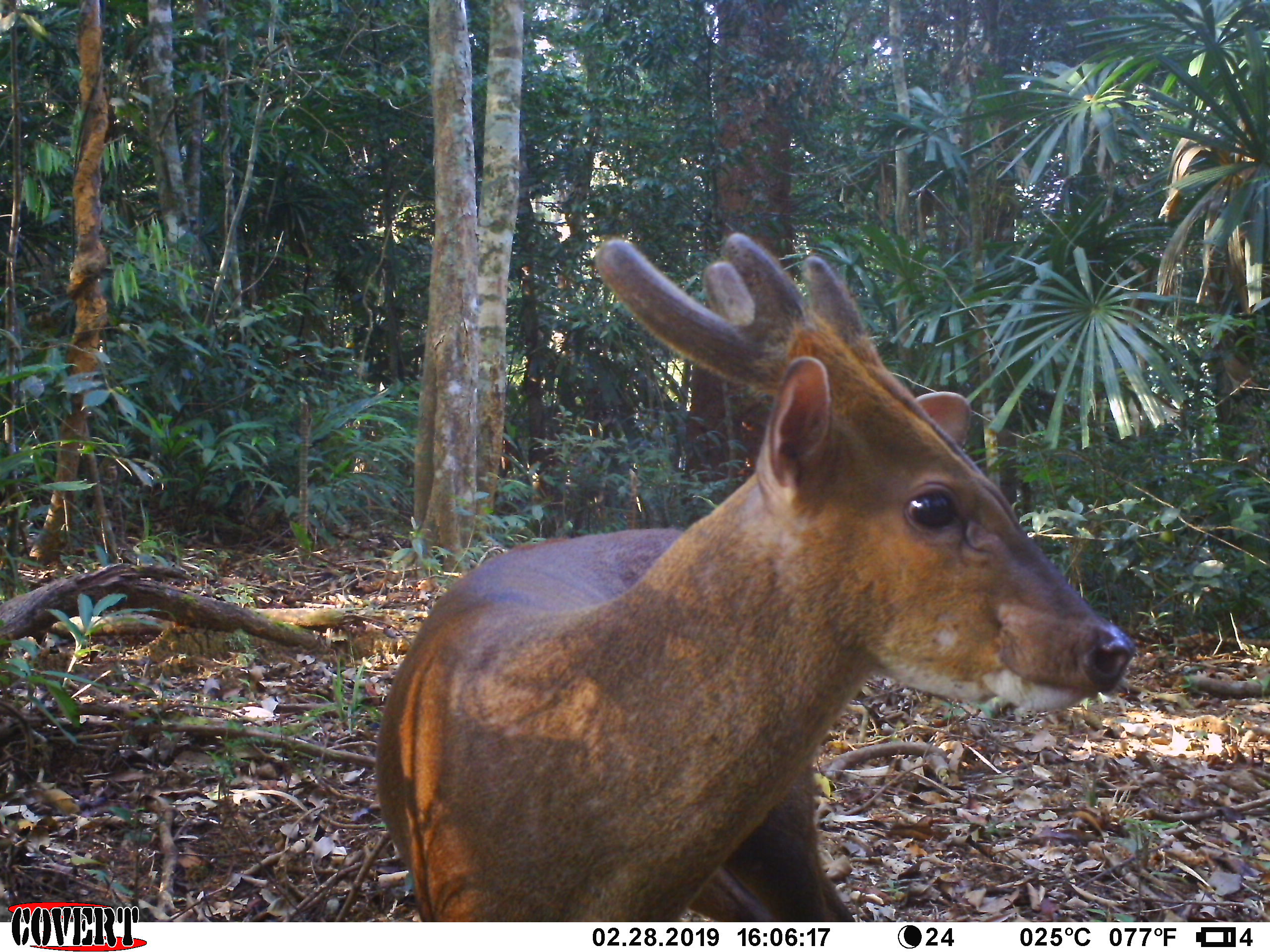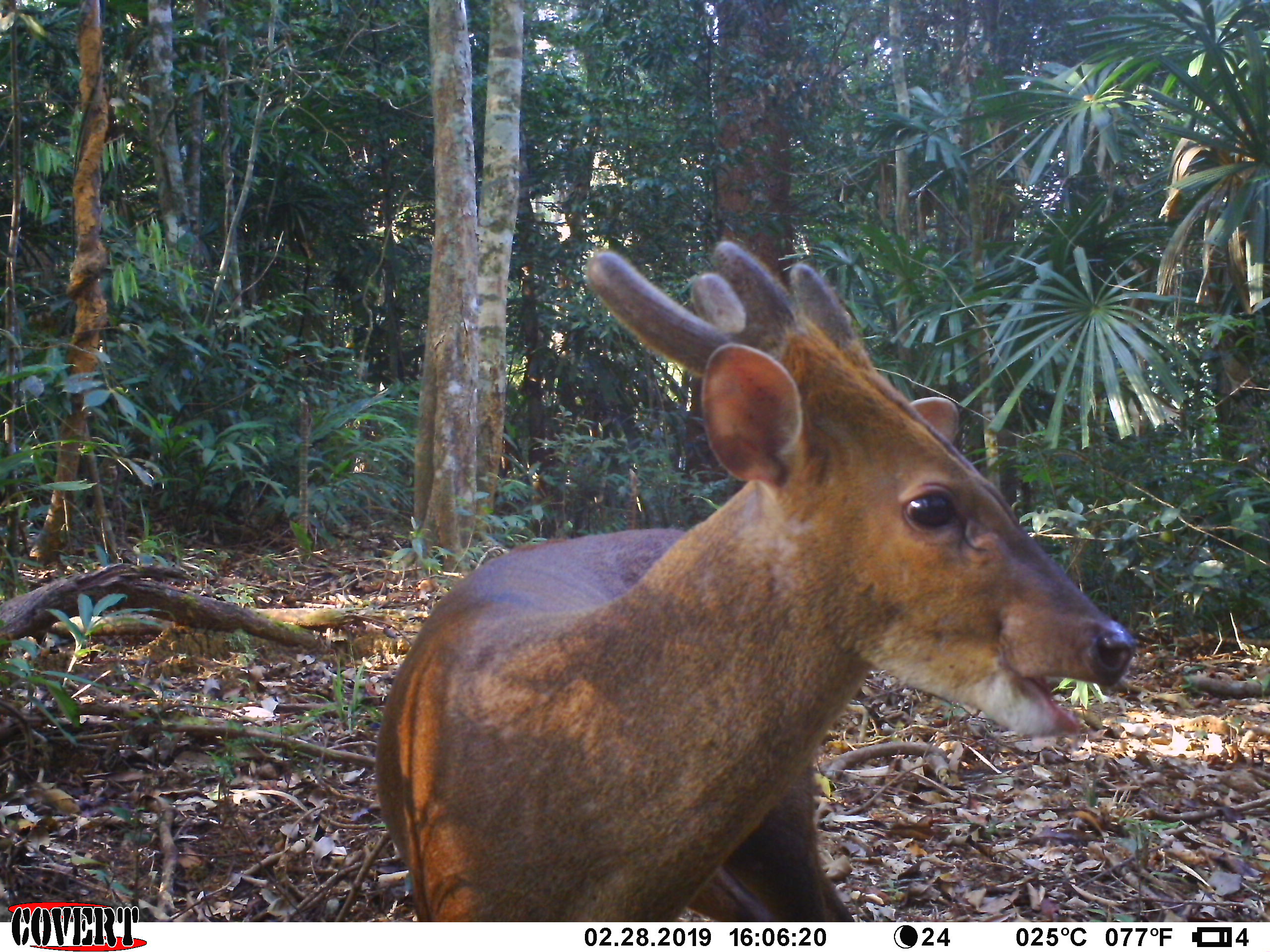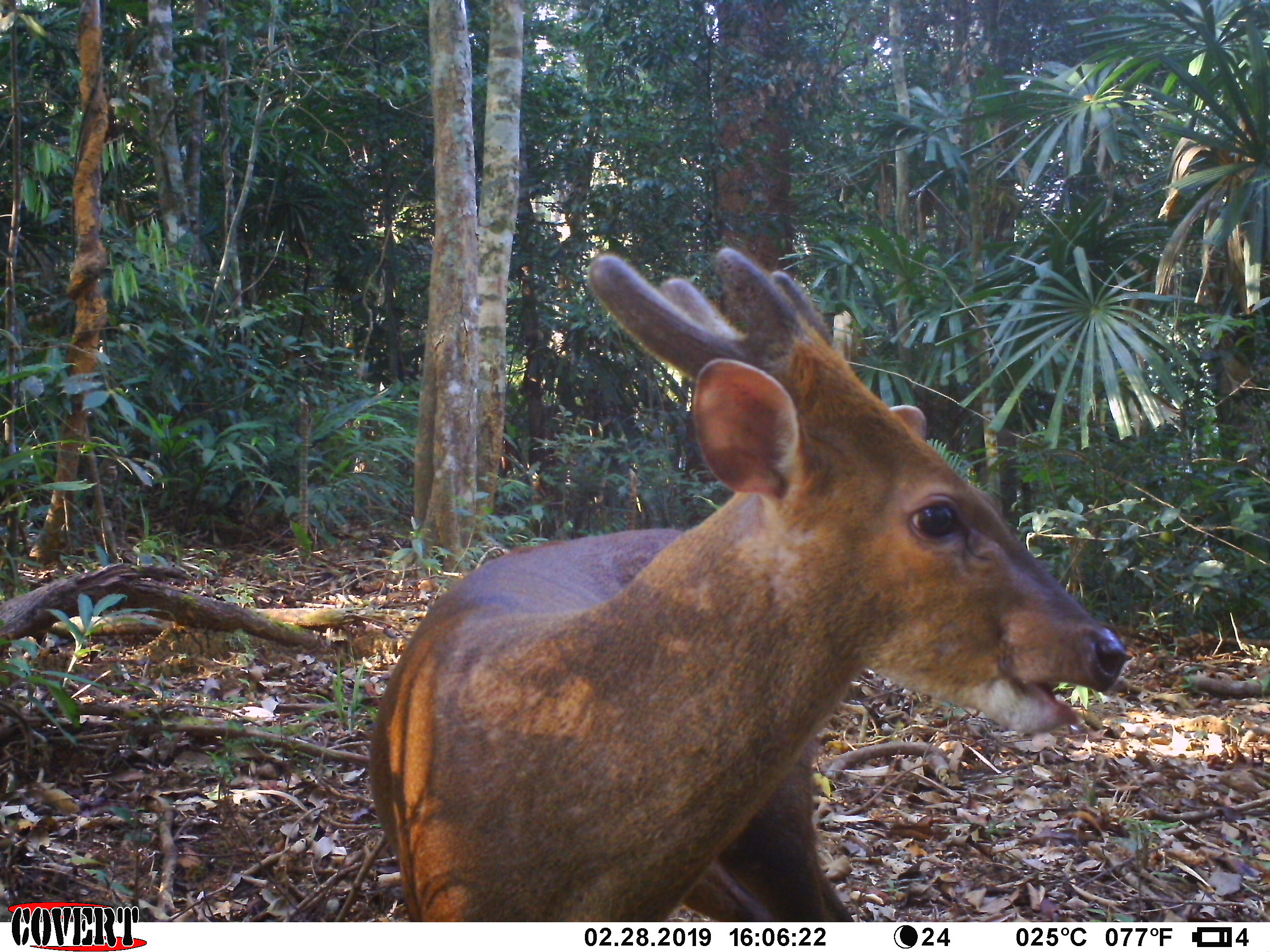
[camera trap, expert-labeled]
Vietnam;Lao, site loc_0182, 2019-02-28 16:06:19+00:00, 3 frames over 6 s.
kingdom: Animalia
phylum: Chordata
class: Mammalia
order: Artiodactyla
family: Cervidae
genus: Muntiacus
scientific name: Muntiacus vuquangensis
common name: large-antlered muntjac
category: large antlered muntjac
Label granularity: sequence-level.